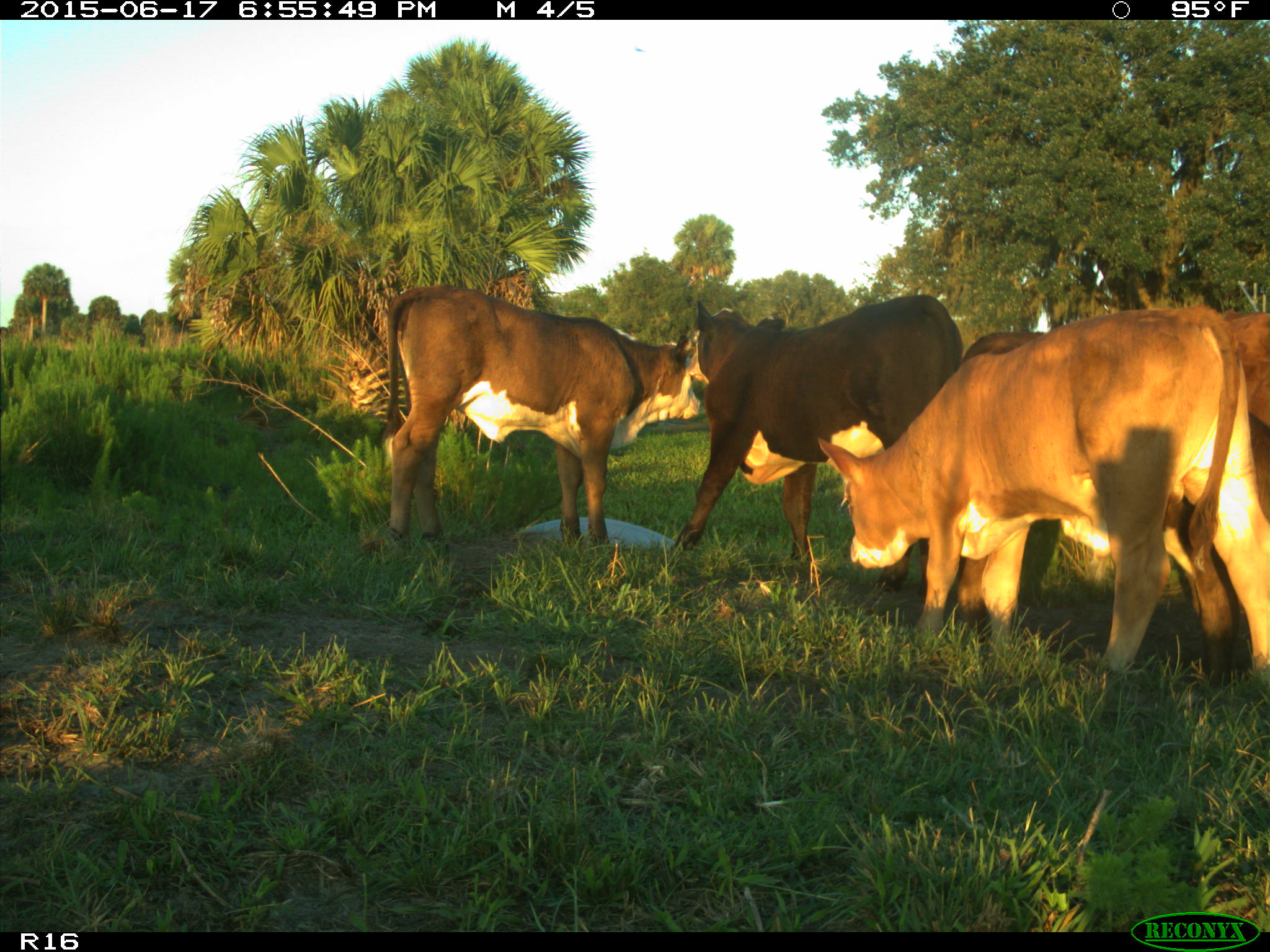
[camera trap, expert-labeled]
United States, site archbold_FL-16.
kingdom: Animalia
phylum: Chordata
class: Mammalia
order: Artiodactyla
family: Bovidae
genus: Bos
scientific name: Bos taurus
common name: domestic cow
Bos taurus (domestic cow).